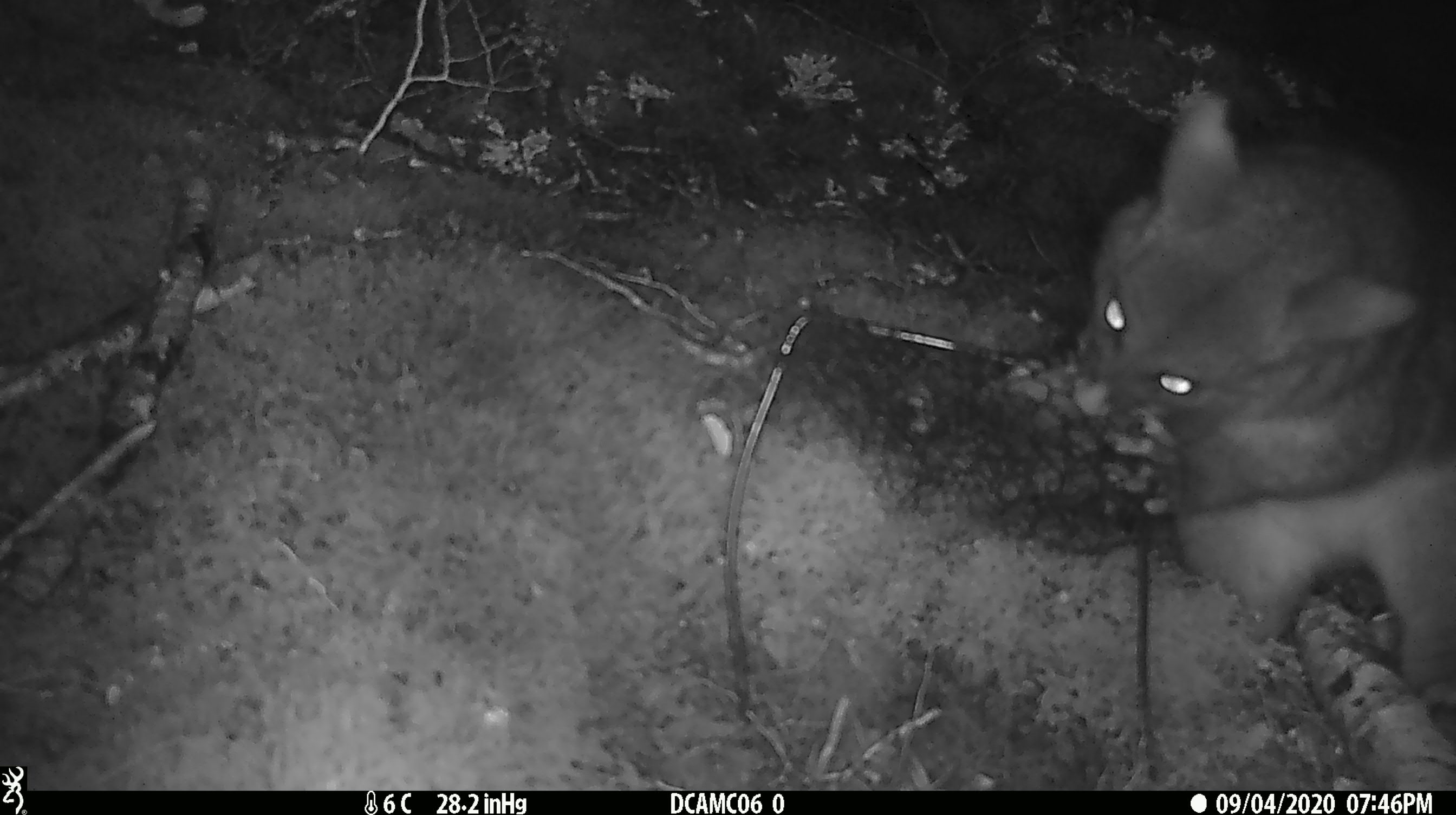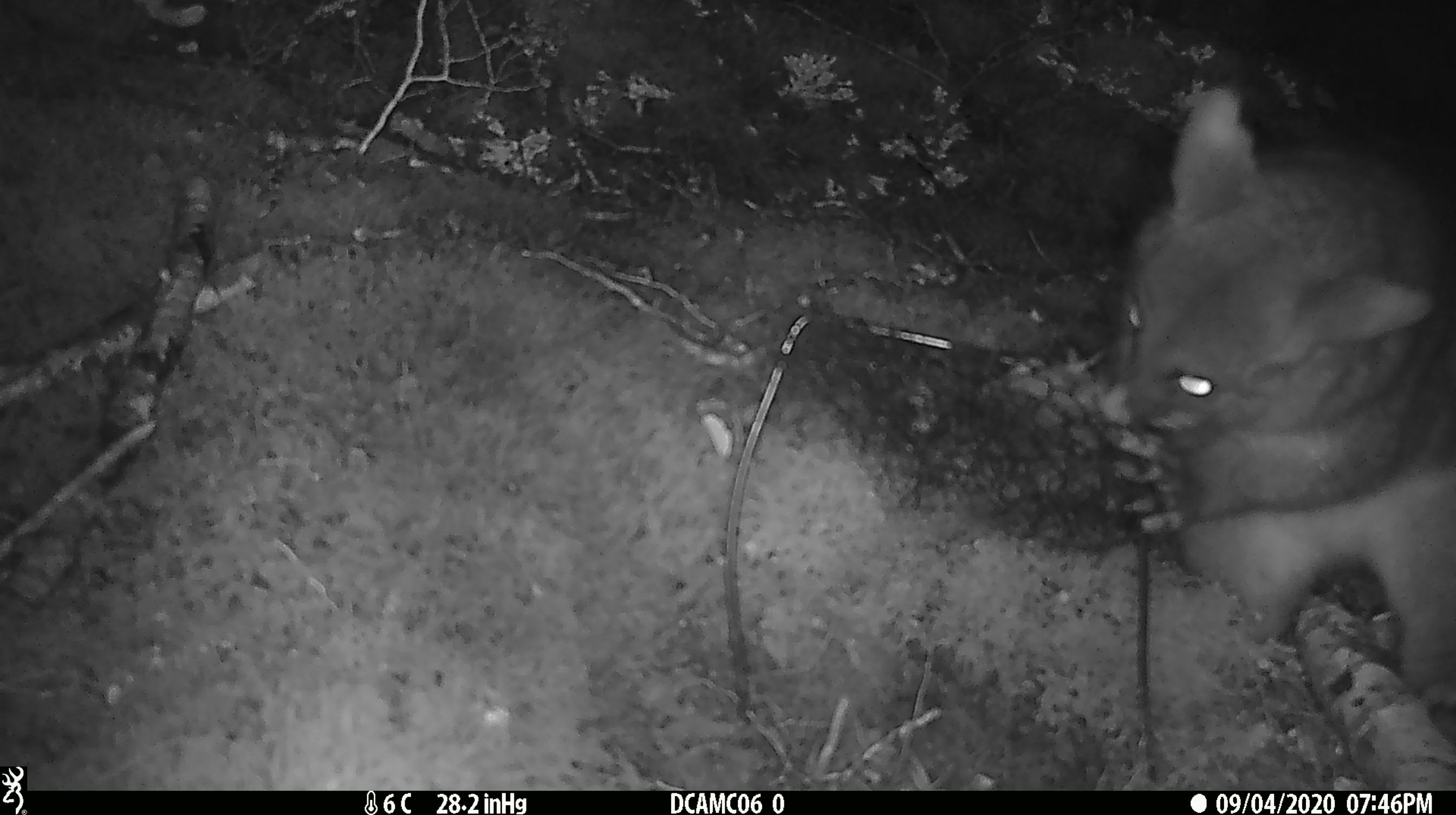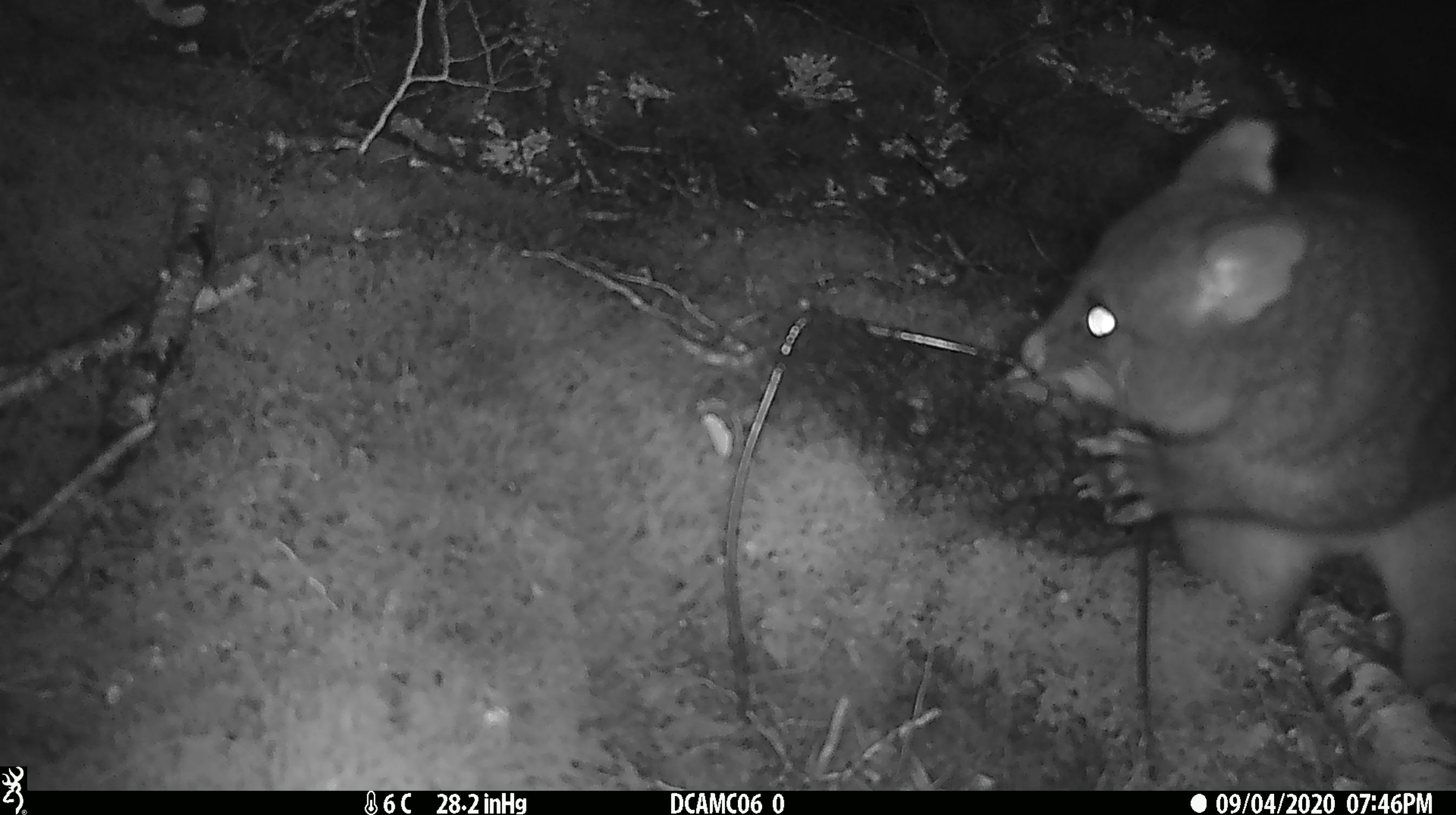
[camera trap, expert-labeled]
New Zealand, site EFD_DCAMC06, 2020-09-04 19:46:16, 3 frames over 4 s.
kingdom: Animalia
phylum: Chordata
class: Mammalia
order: Diprotodontia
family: Phalangeridae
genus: Trichosurus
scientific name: Trichosurus vulpecula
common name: common brushtail possum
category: possum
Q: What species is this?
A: Possum (common brushtail possum) (Trichosurus vulpecula).